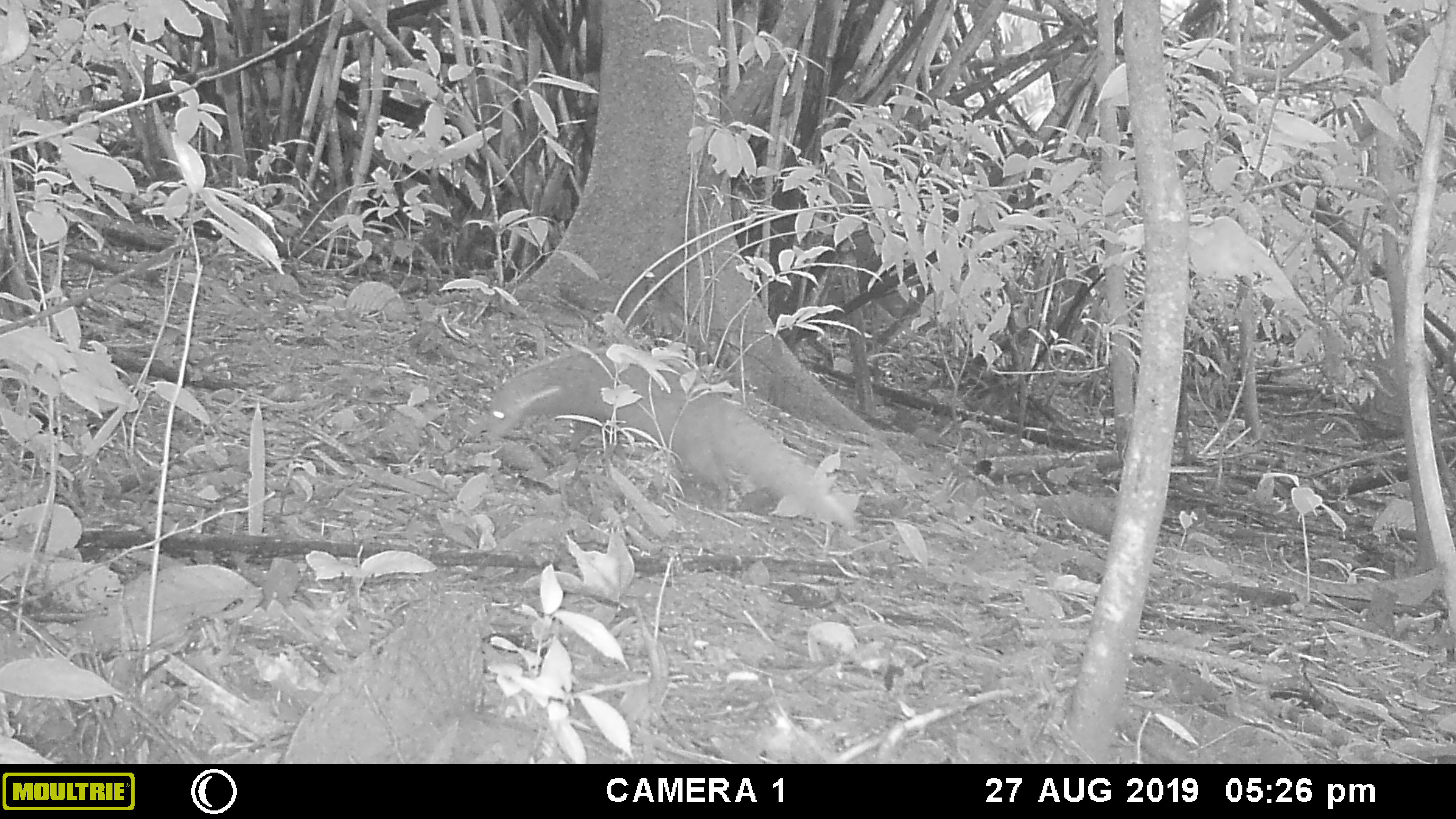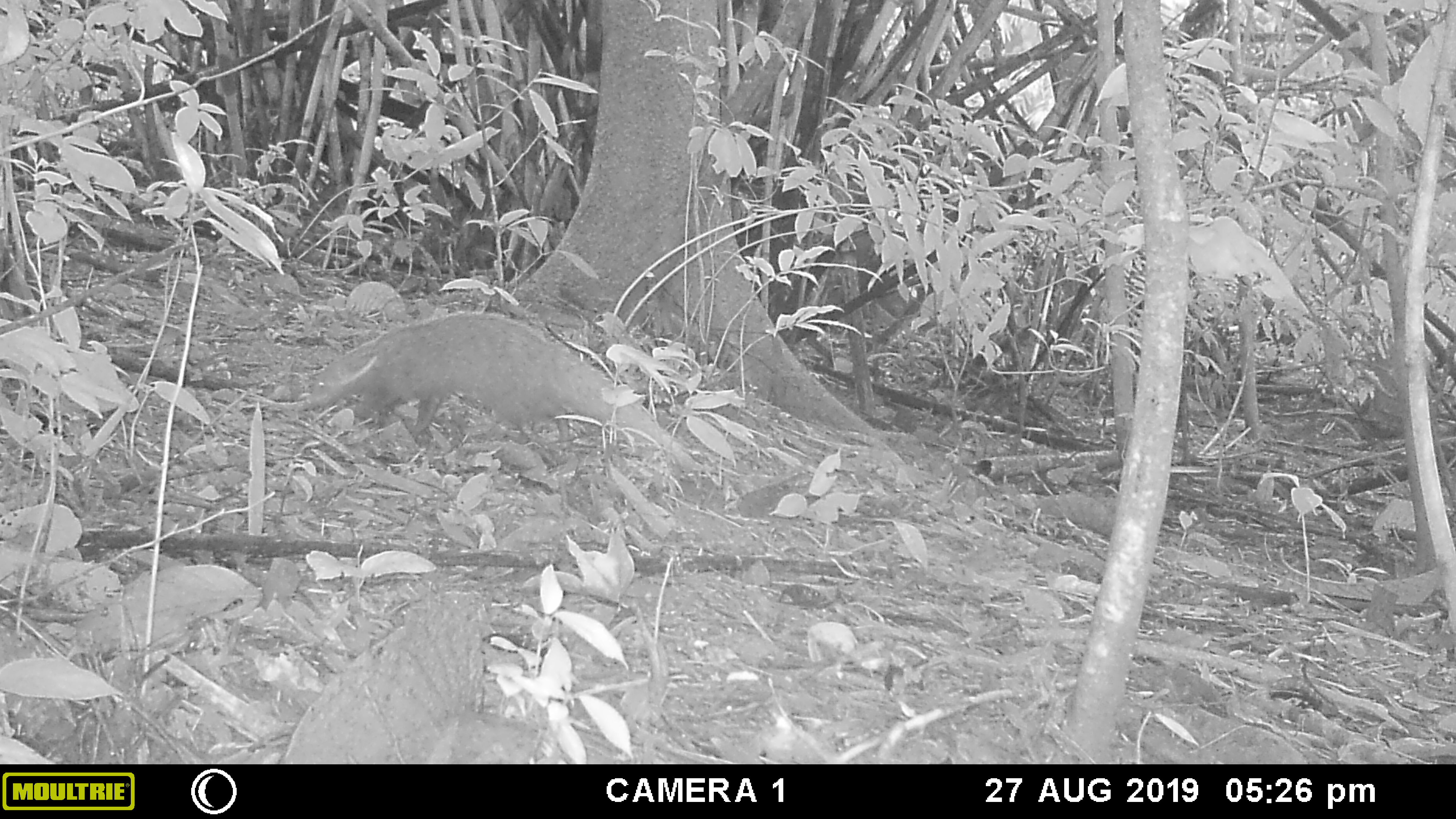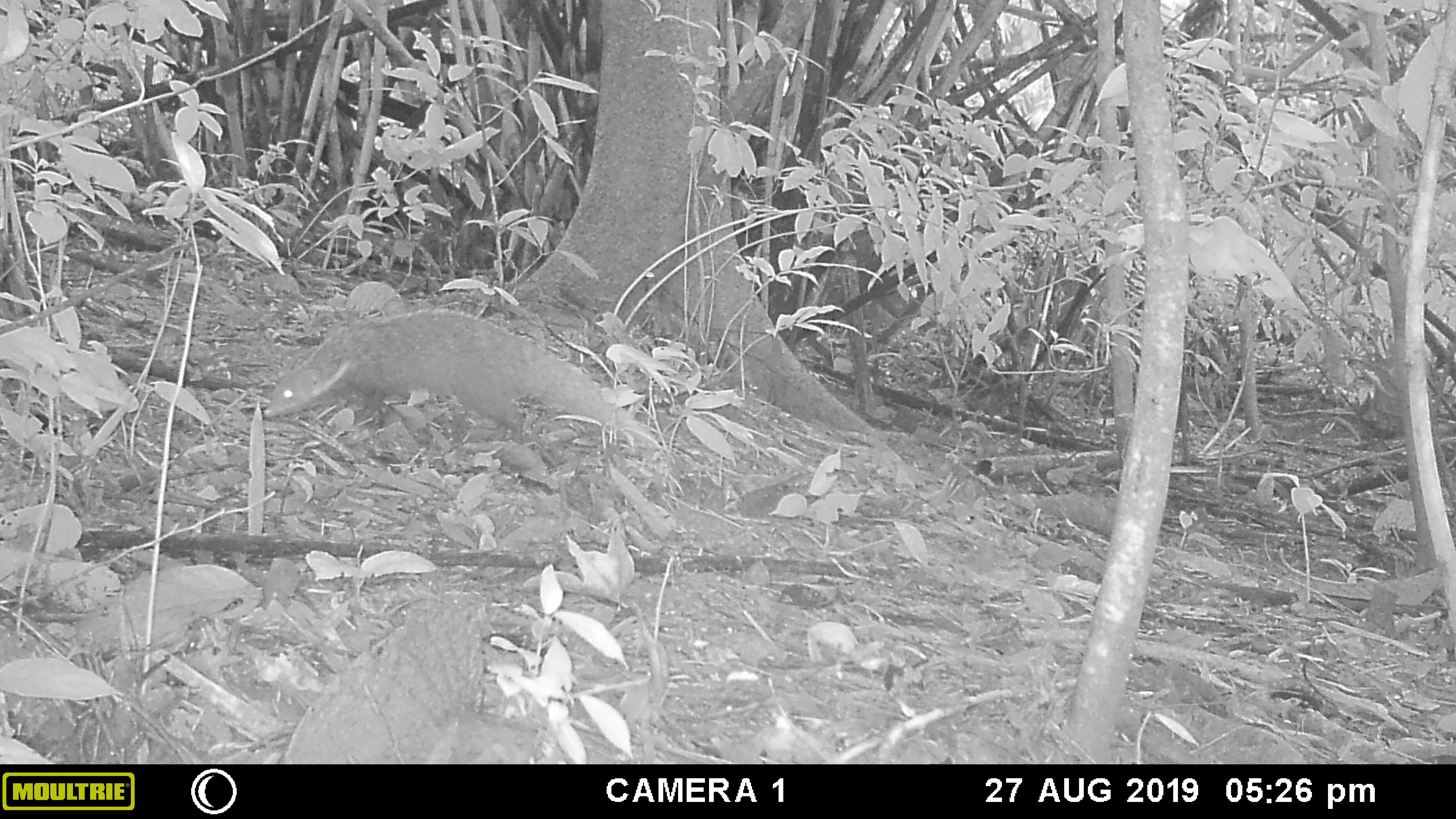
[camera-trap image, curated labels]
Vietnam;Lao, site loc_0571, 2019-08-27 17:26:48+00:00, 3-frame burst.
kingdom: Animalia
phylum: Chordata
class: Mammalia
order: Carnivora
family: Herpestidae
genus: Urva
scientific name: Urva urva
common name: crab-eating mongoose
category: crab eating mongoose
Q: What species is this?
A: Crab eating mongoose (crab-eating mongoose) (Urva urva).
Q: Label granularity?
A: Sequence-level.